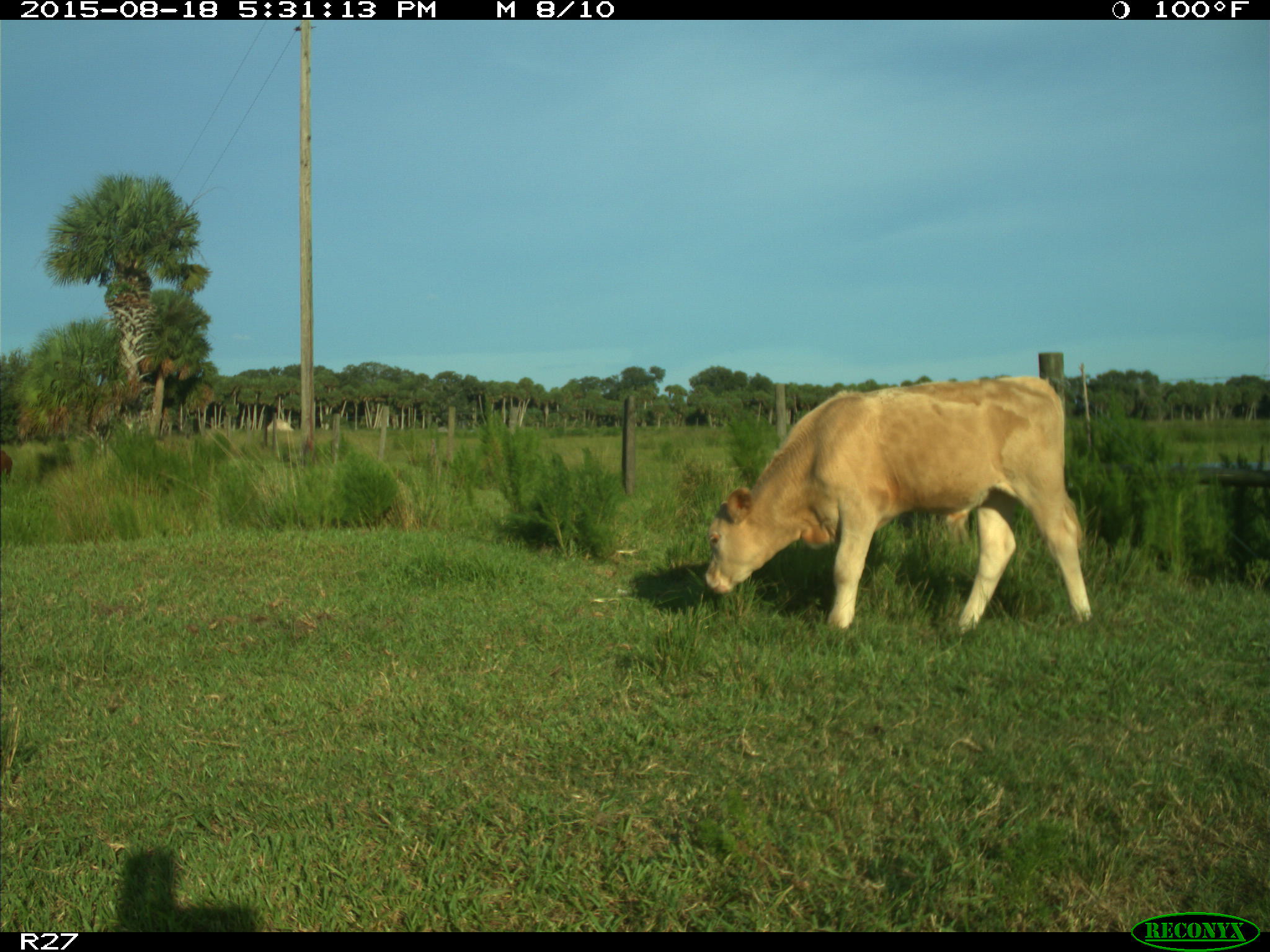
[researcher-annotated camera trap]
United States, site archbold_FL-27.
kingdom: Animalia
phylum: Chordata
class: Mammalia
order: Artiodactyla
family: Bovidae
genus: Bos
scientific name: Bos taurus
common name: domestic cow